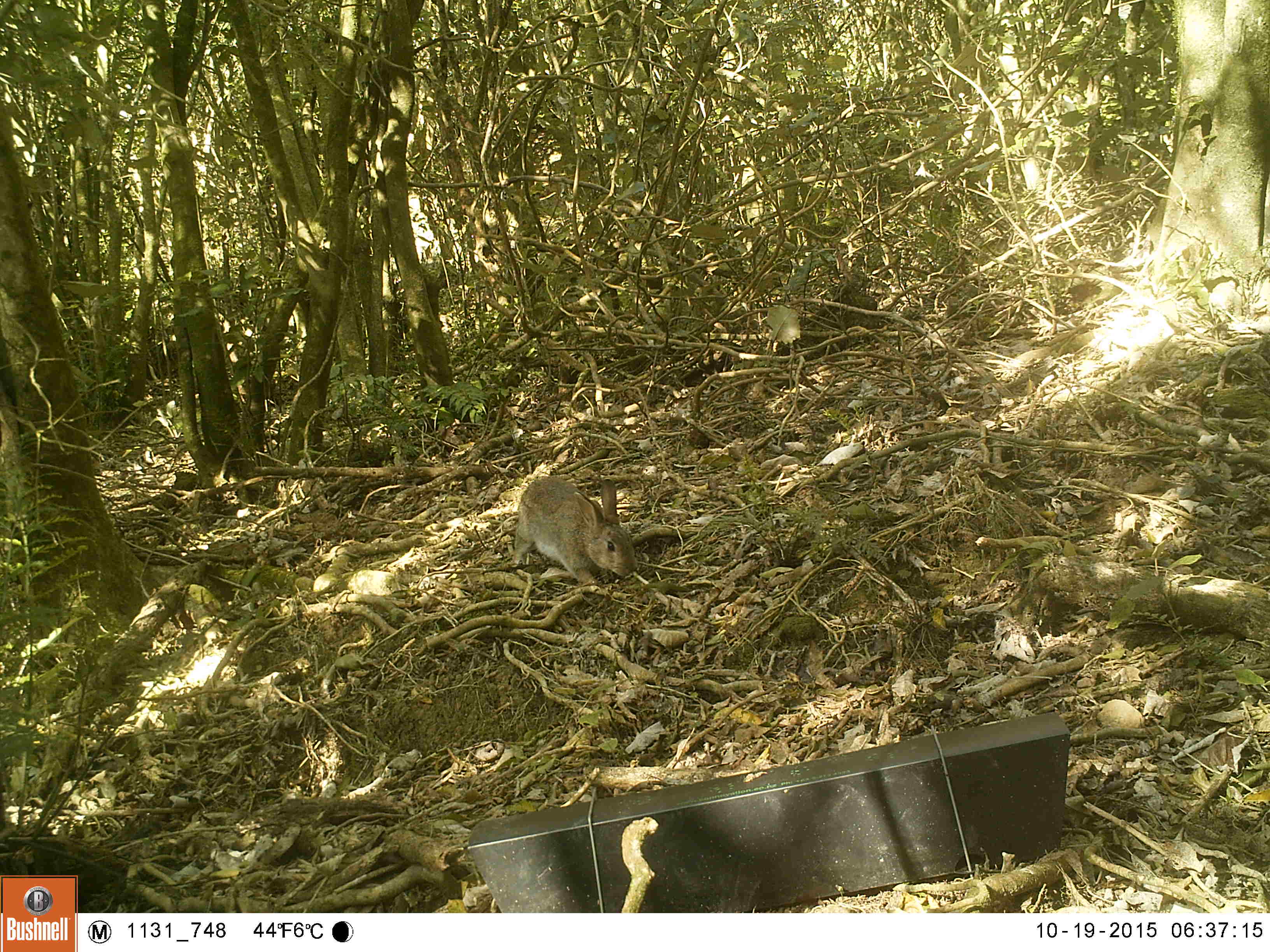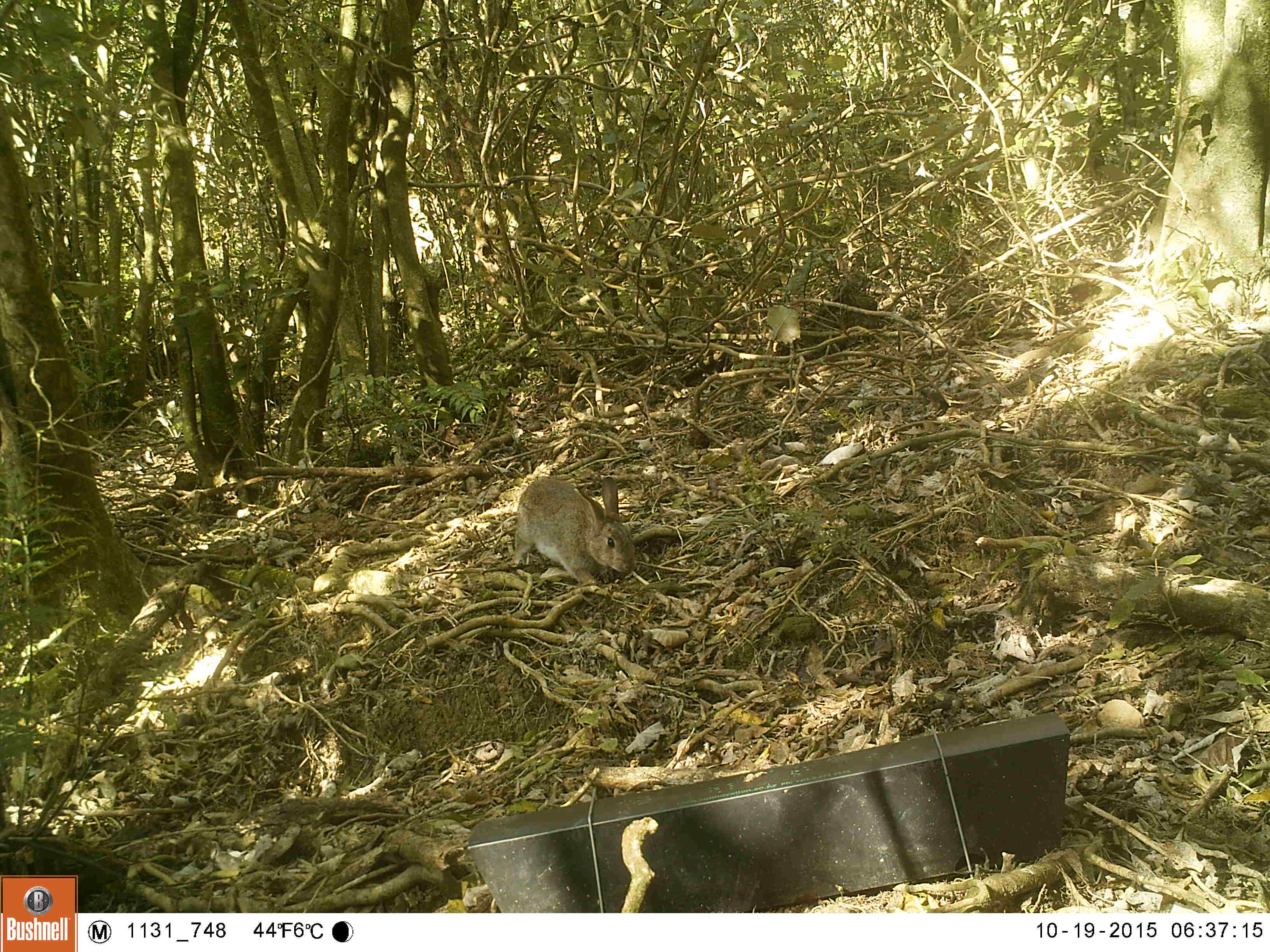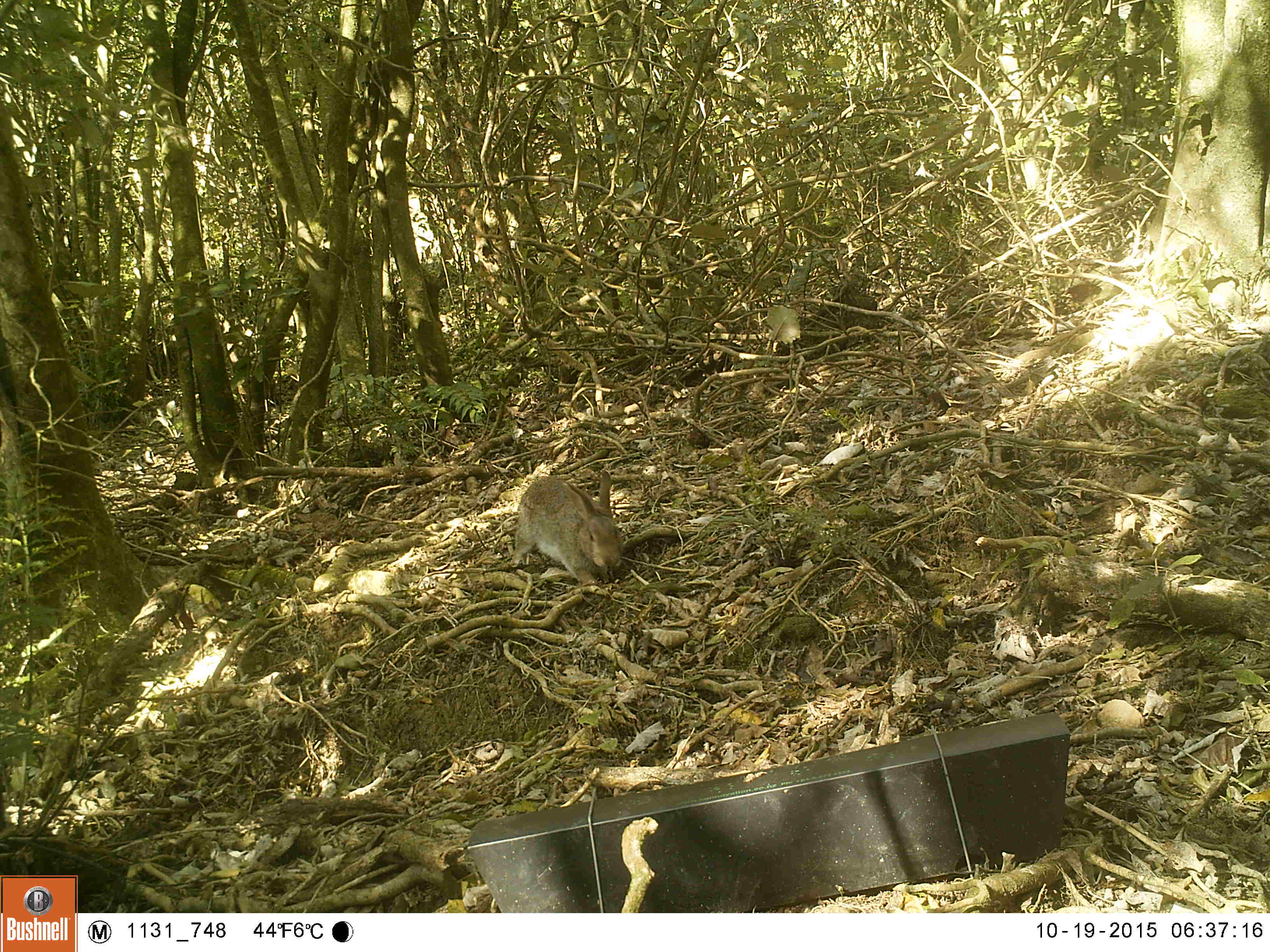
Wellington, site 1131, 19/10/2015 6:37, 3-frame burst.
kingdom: Animalia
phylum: Chordata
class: Mammalia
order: Lagomorpha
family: Leporidae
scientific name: Leporidae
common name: rabbit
Rabbit (Leporidae).